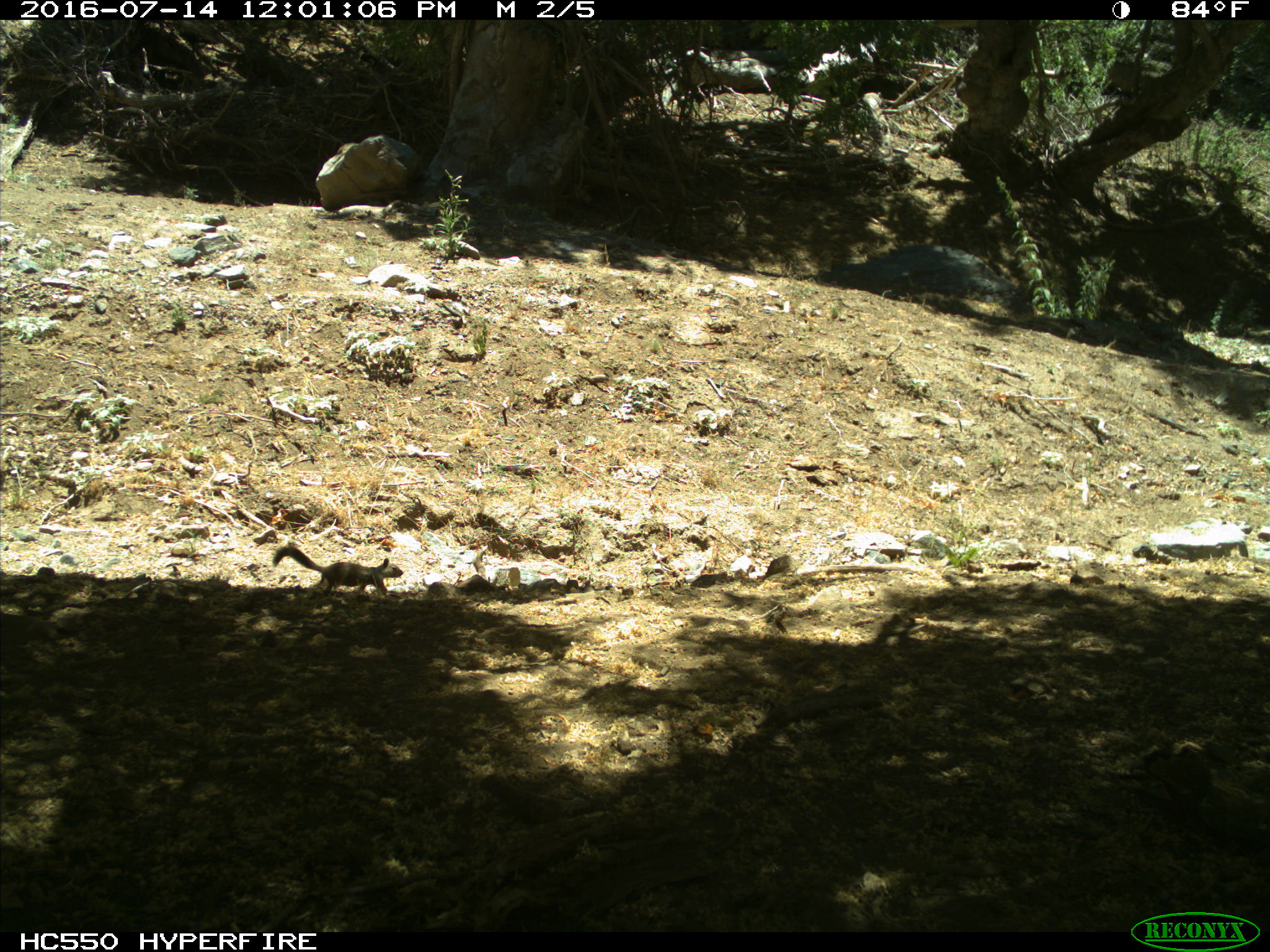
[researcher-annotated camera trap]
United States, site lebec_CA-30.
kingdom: Animalia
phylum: Chordata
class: Mammalia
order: Rodentia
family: Sciuridae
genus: Otospermophilus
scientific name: Otospermophilus beecheyi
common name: california ground squirrel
Otospermophilus beecheyi (california ground squirrel).